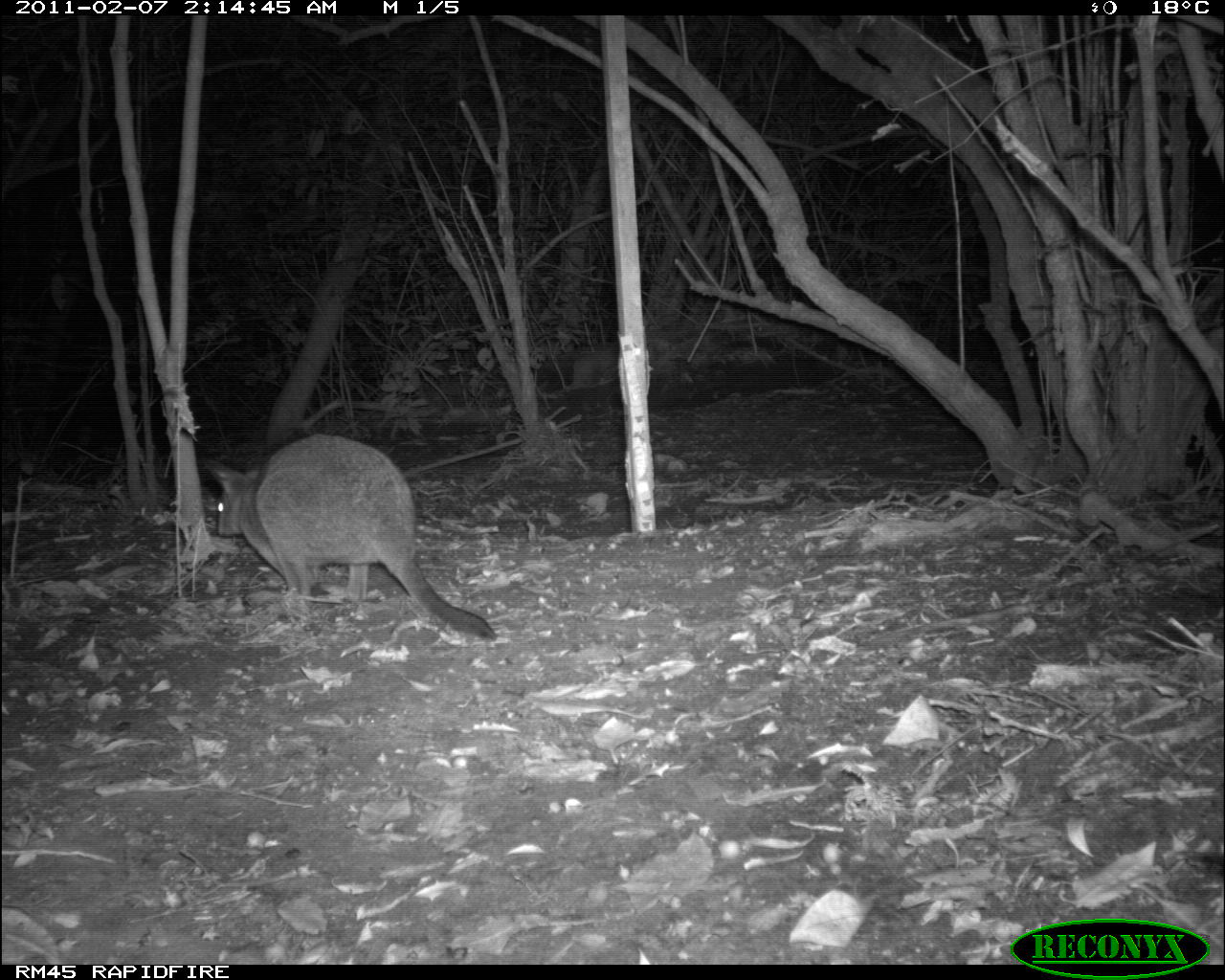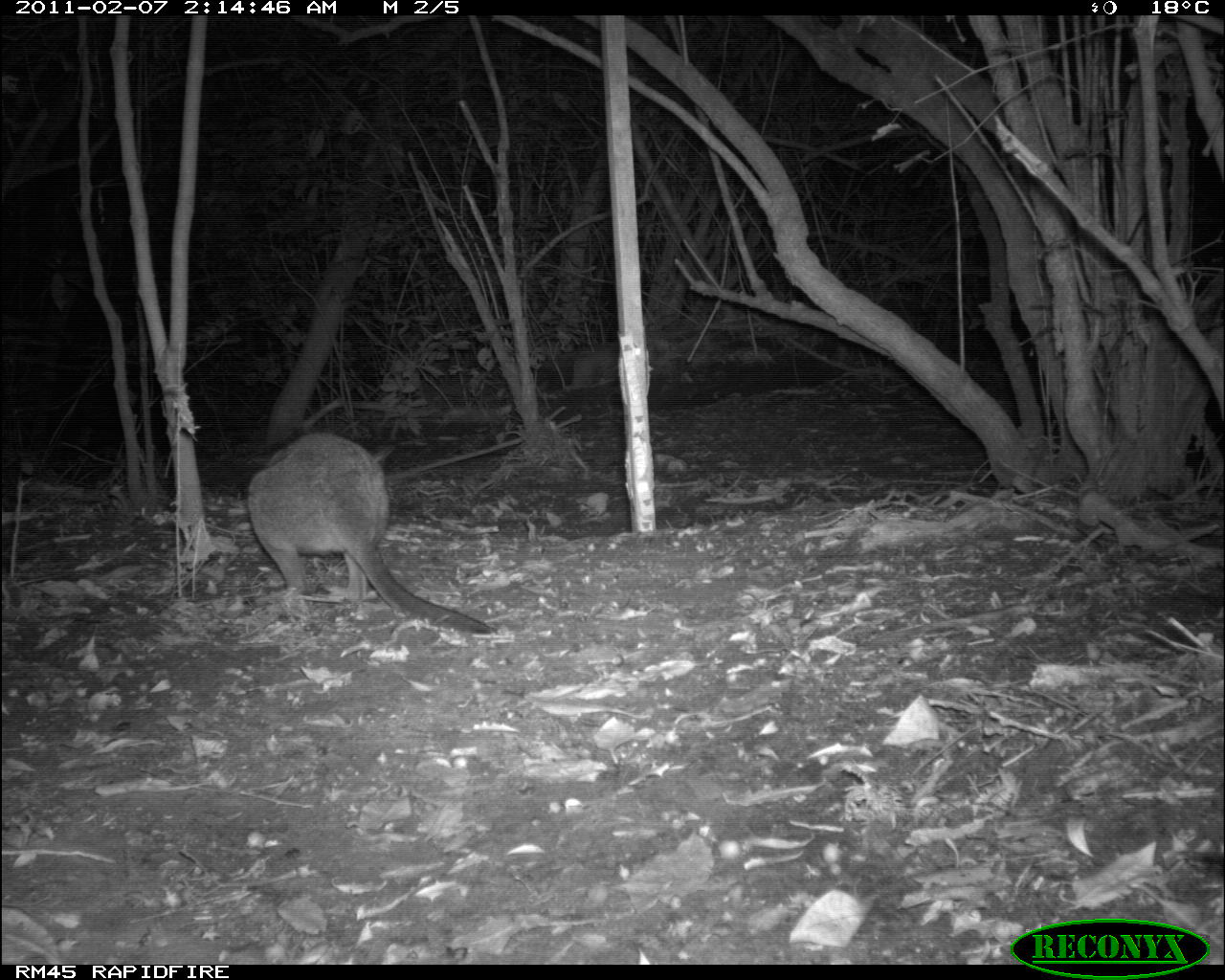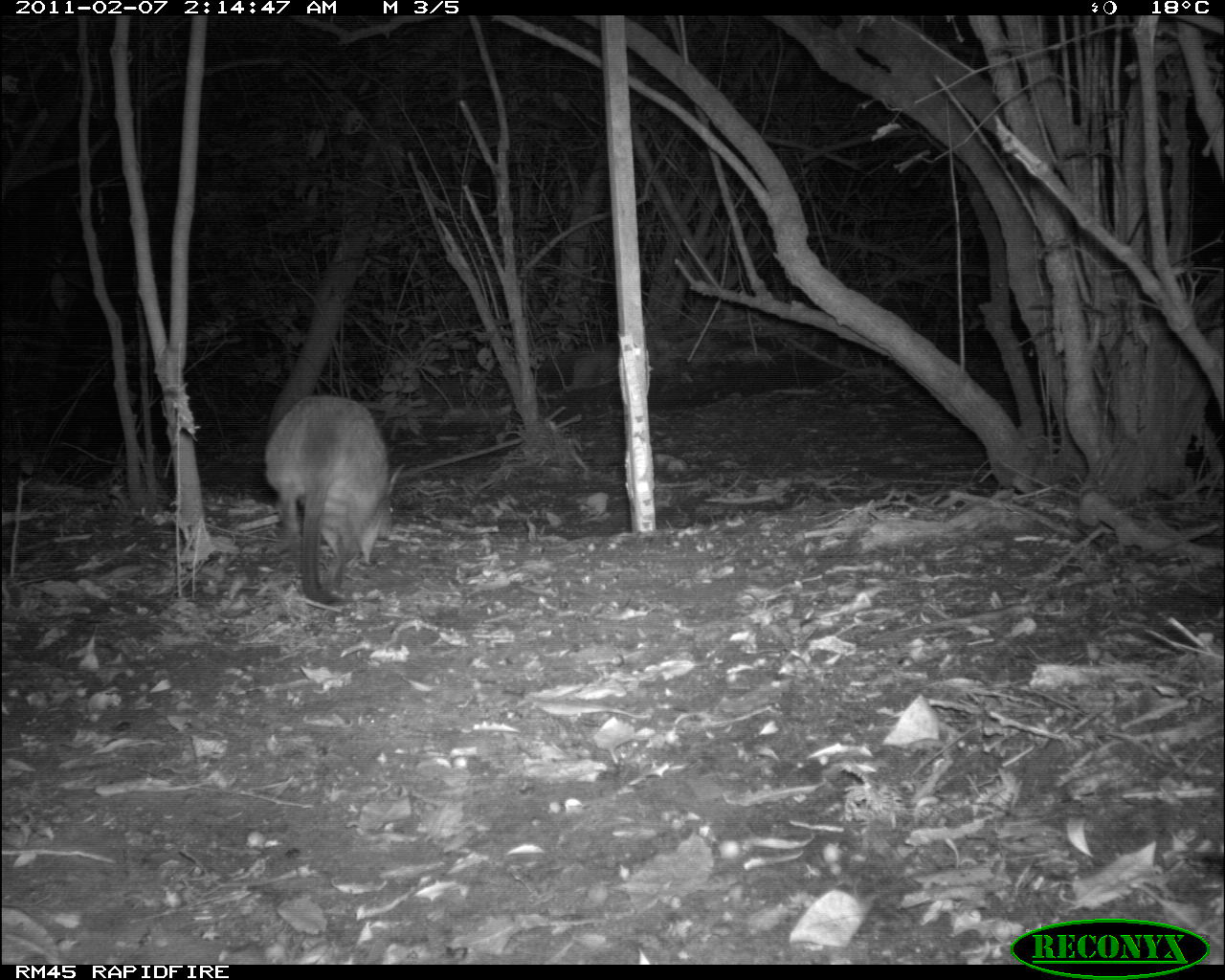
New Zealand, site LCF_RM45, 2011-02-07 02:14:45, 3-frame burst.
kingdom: Animalia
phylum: Chordata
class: Mammalia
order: Diprotodontia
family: Macropodidae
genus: Notamacropus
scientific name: Notamacropus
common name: wallaby